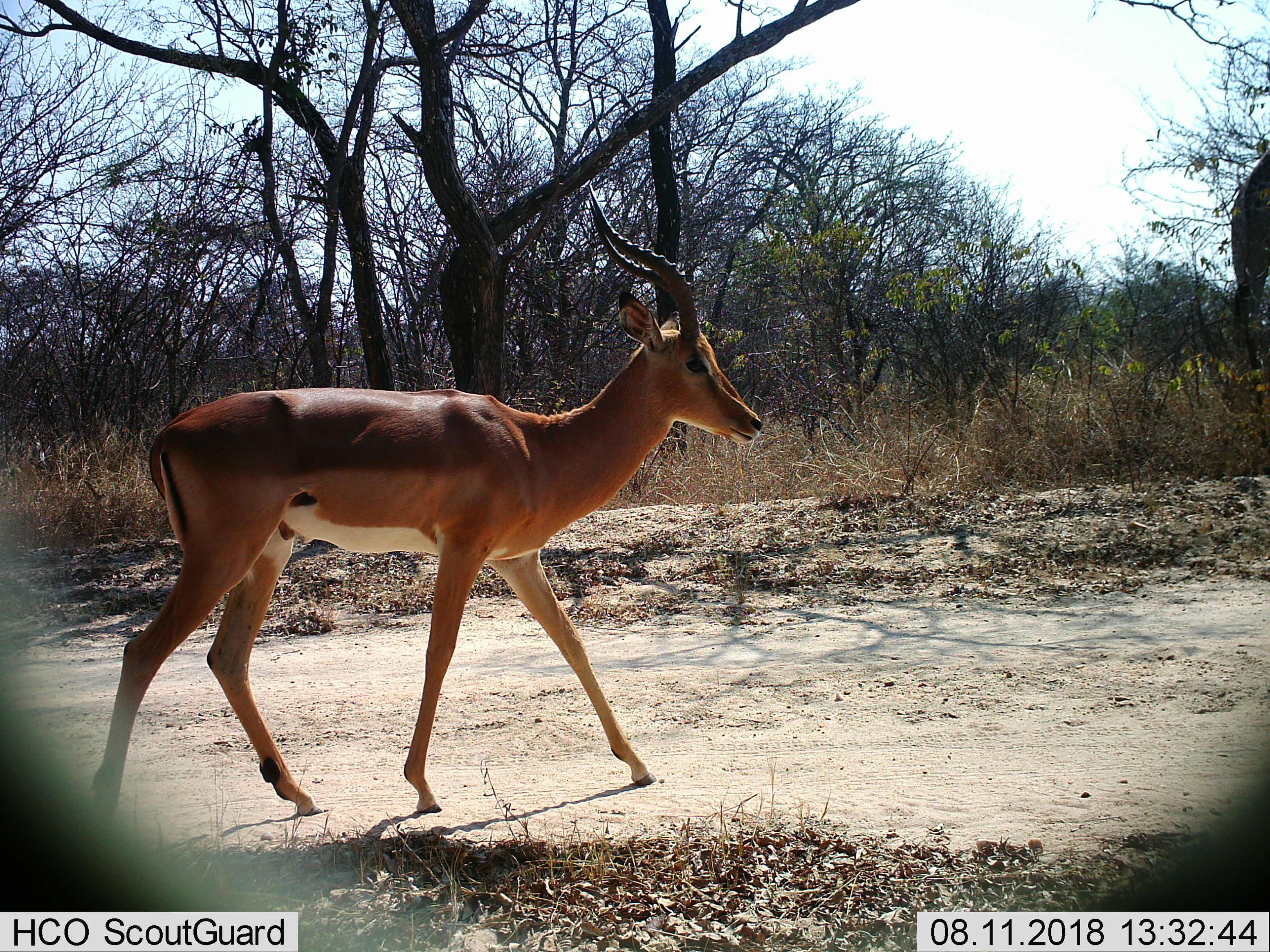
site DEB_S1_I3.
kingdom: Animalia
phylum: Chordata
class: Mammalia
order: Artiodactyla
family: Bovidae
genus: Aepyceros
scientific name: Aepyceros melampus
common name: impala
Impala (Aepyceros melampus), count 1. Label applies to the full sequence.